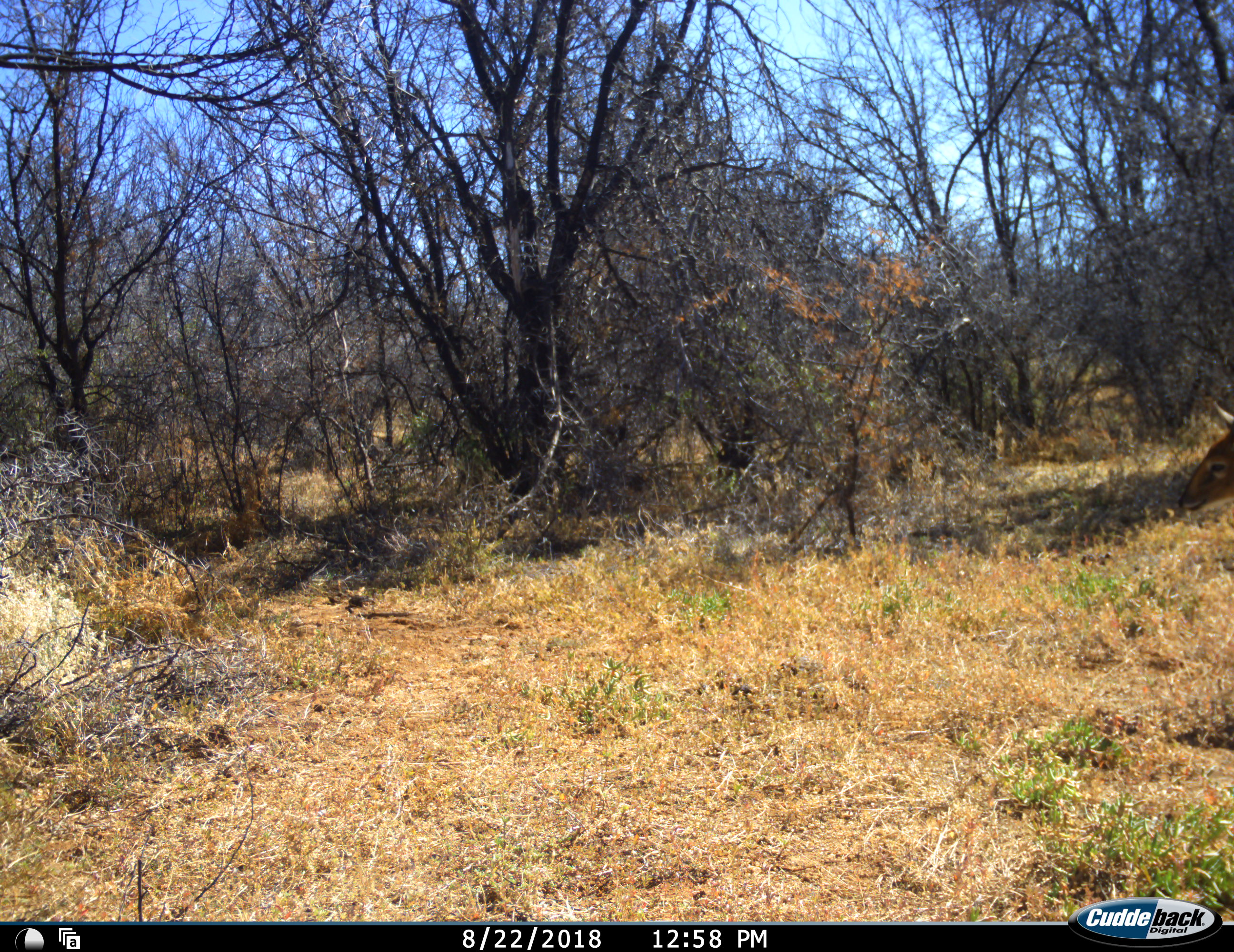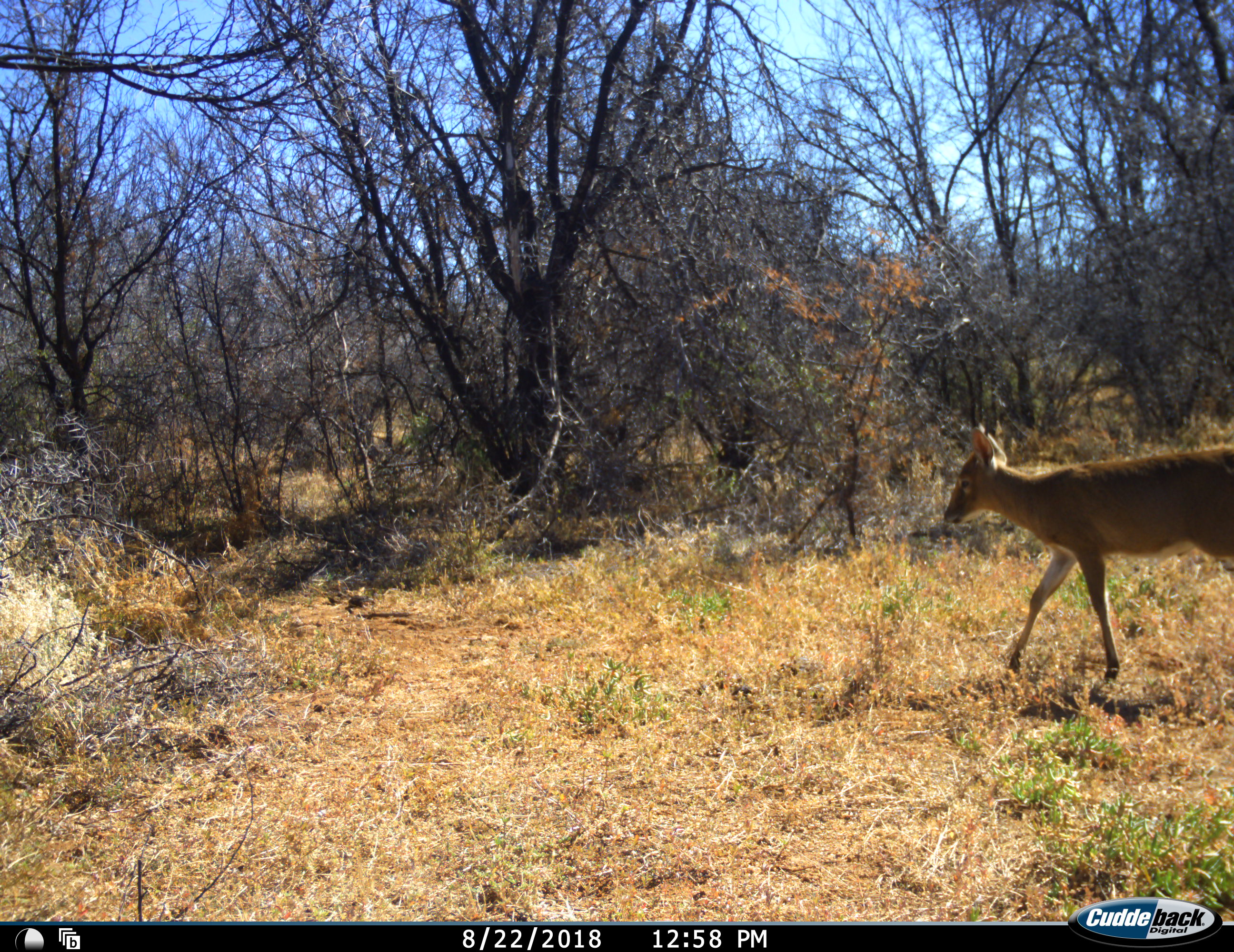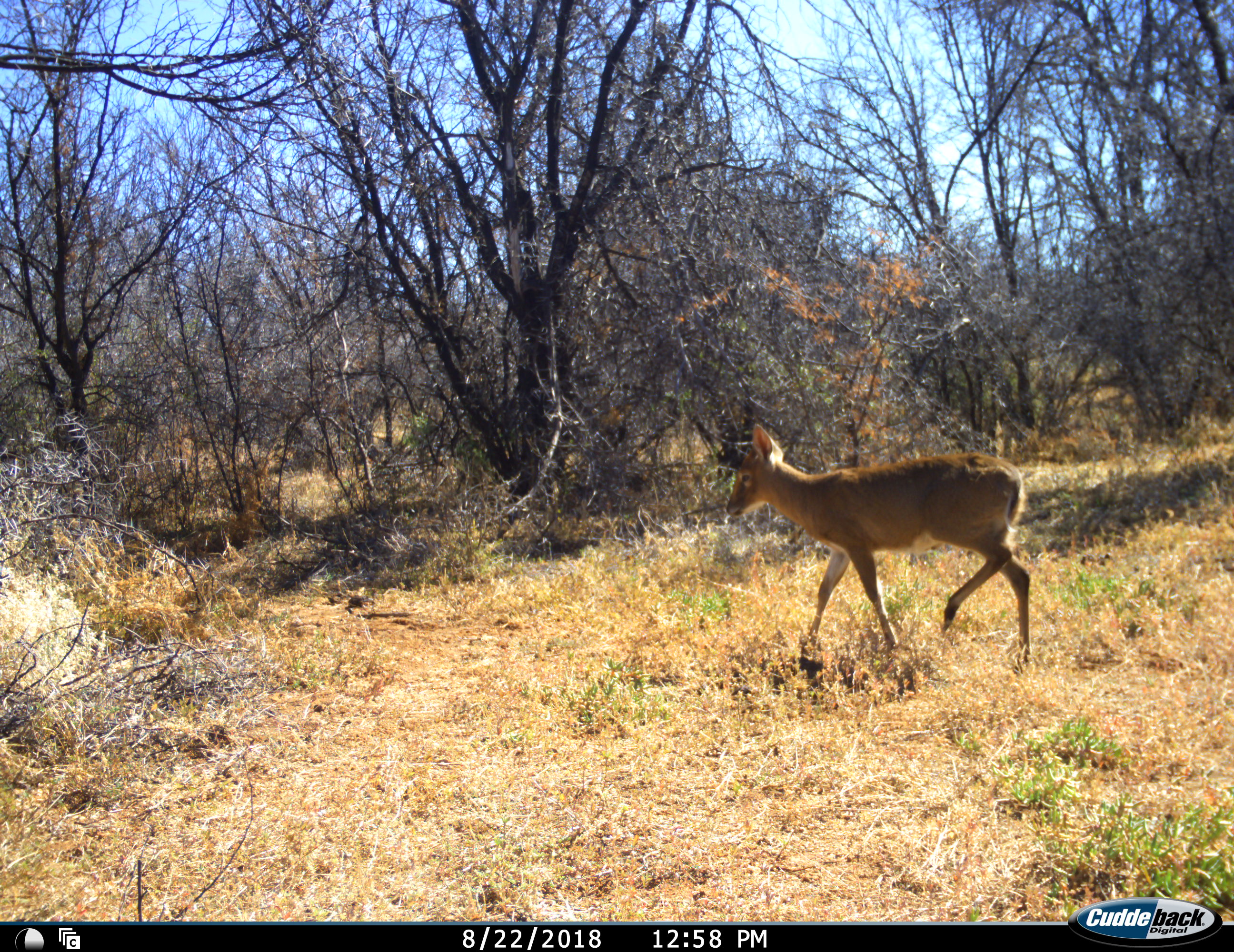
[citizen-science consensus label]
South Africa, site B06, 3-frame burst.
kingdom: Animalia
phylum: Chordata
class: Mammalia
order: Artiodactyla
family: Bovidae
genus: Sylvicapra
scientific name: Sylvicapra grimmia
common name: common grey duiker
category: duikercommongrey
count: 1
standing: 0%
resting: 0%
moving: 100%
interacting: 0%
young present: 0%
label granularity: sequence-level